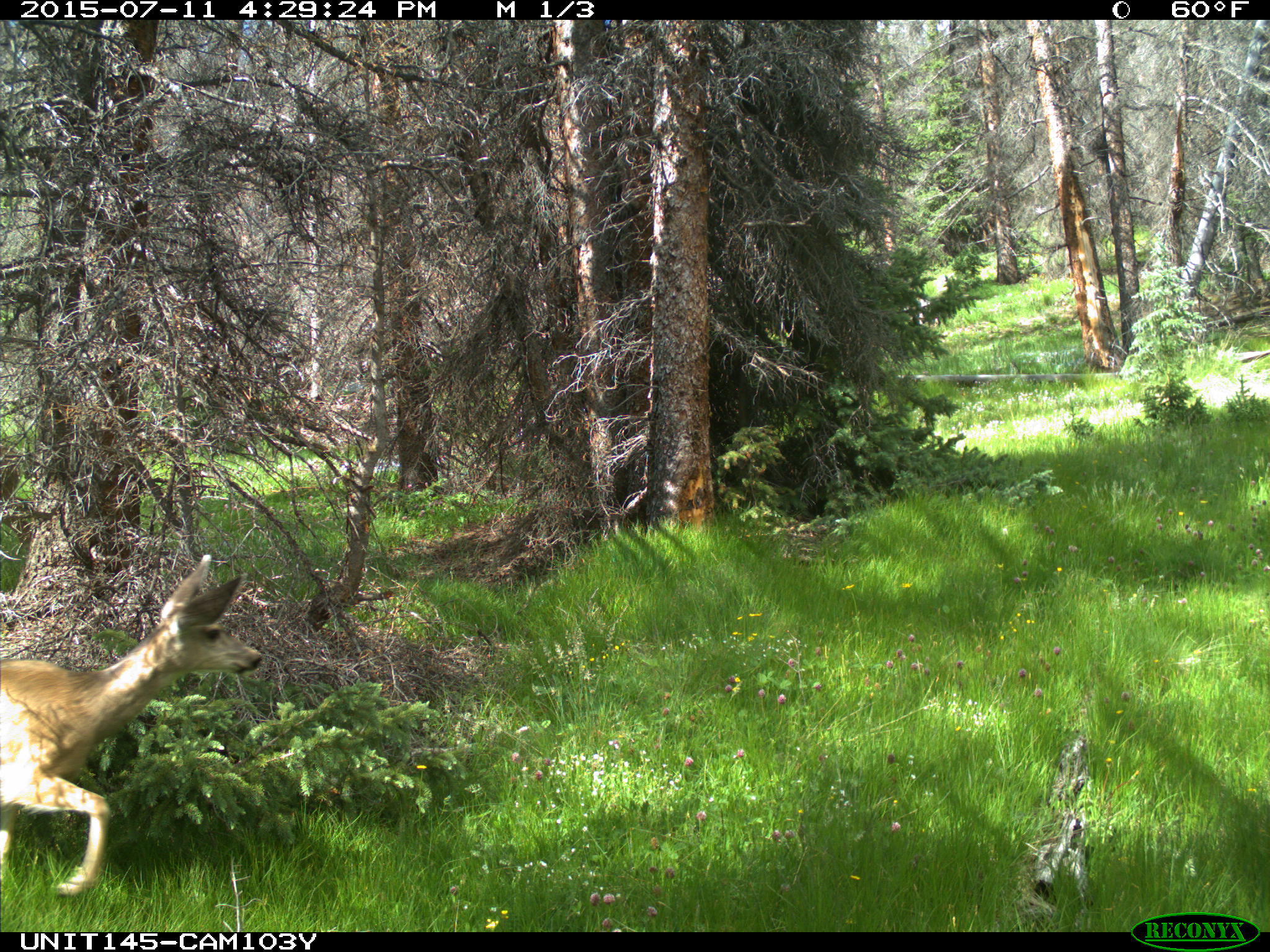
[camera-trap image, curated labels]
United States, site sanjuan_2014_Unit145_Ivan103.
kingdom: Animalia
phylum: Chordata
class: Mammalia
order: Artiodactyla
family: Cervidae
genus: Odocoileus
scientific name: Odocoileus hemionus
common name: mule deer